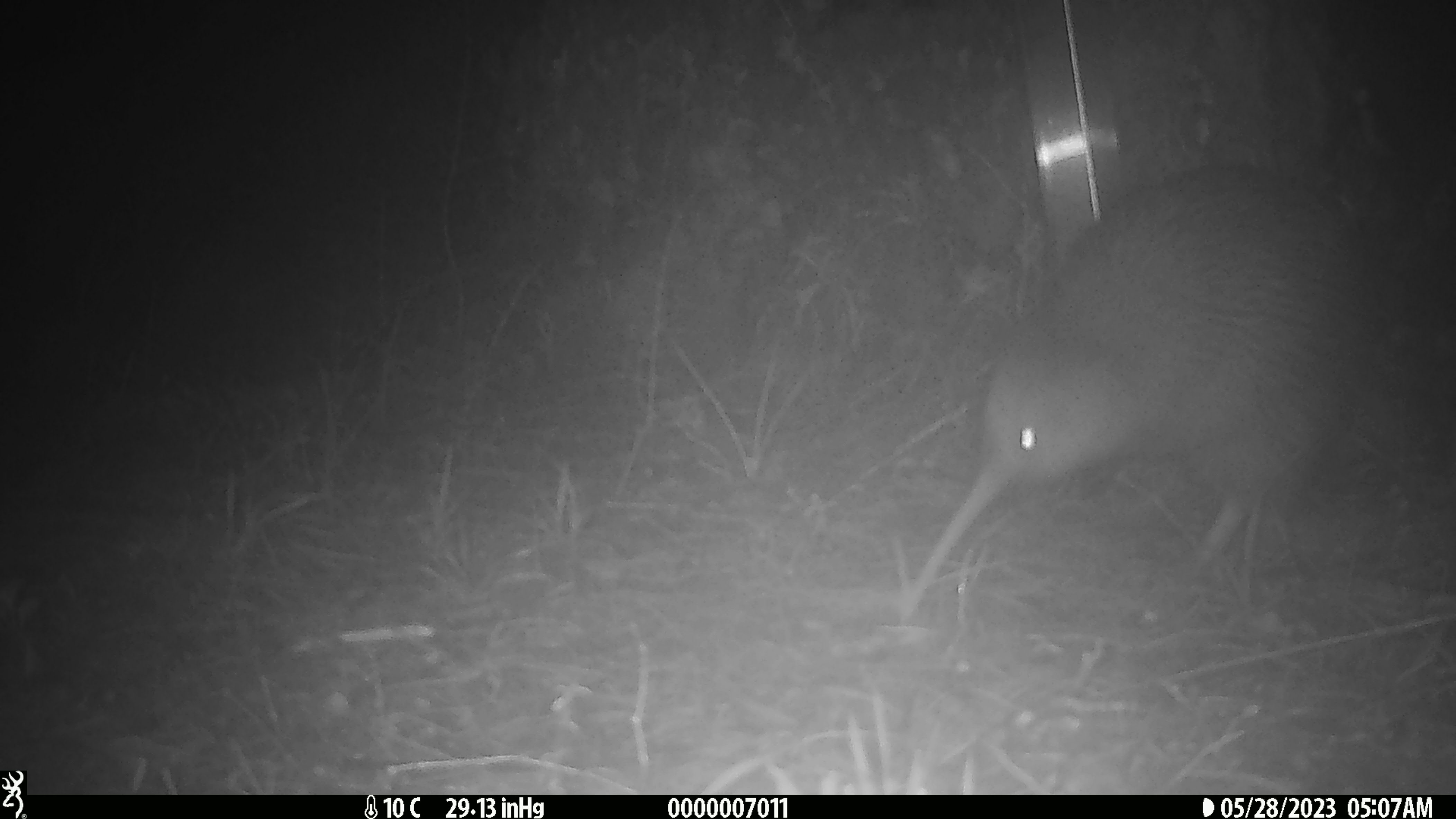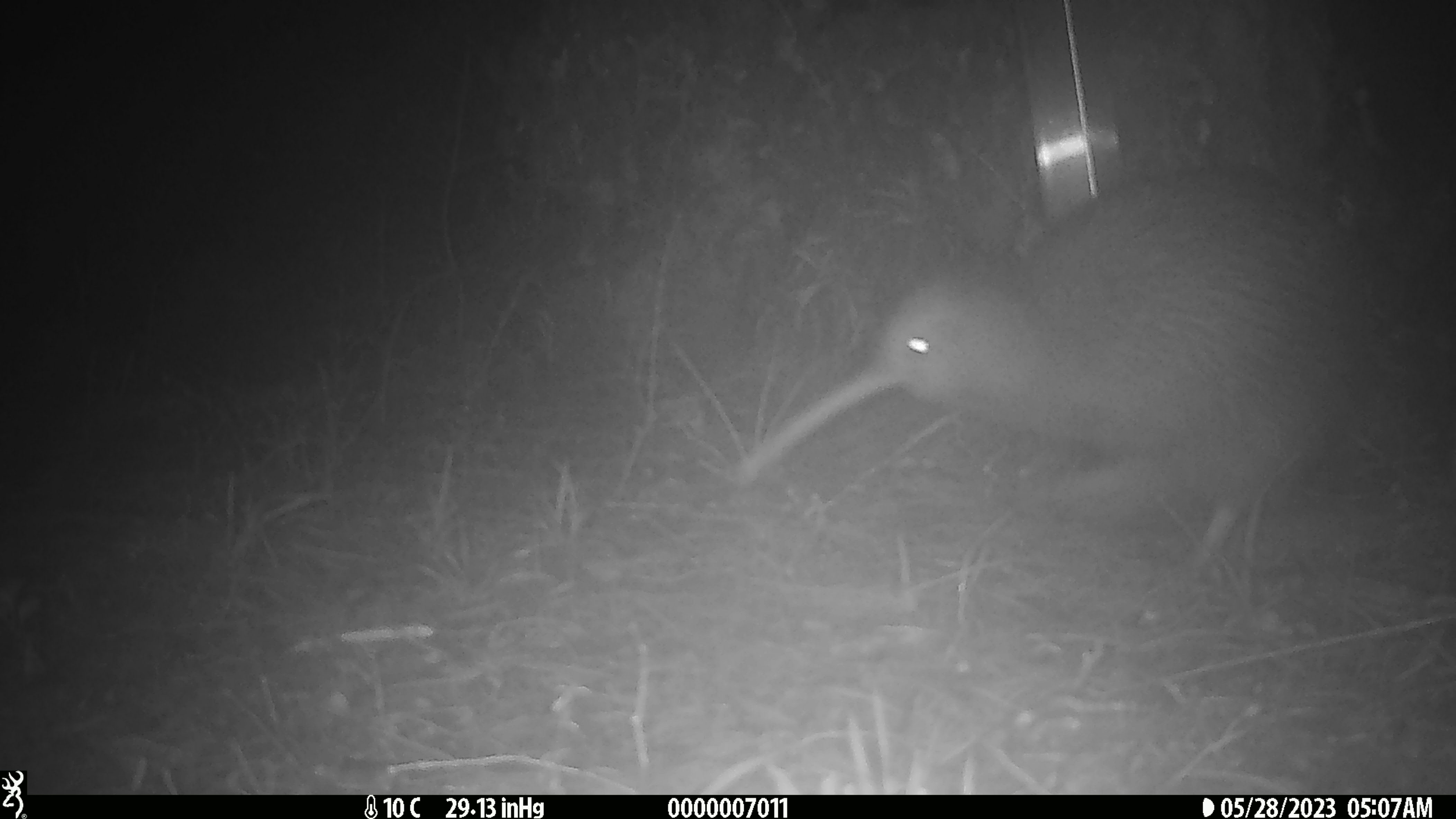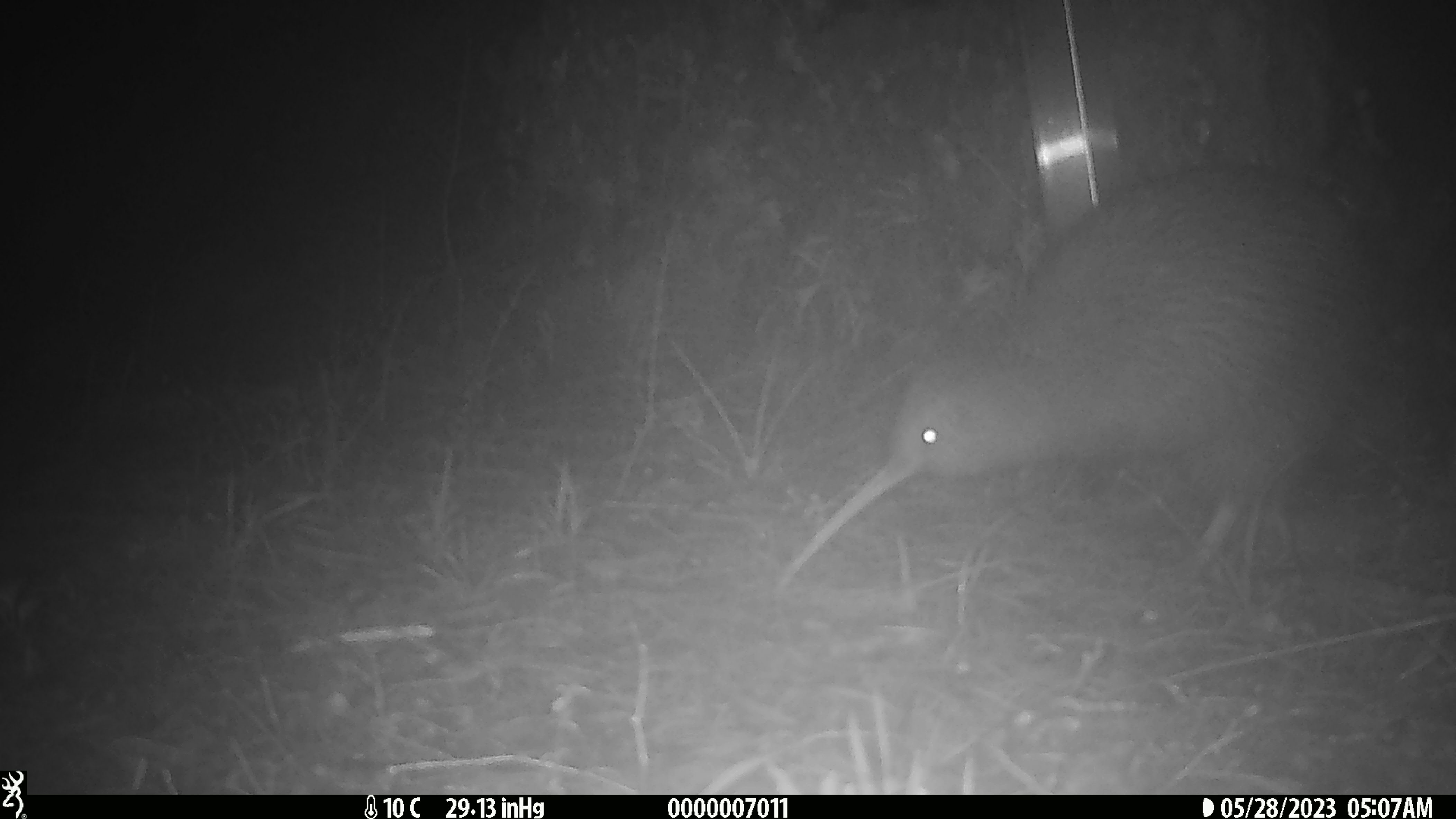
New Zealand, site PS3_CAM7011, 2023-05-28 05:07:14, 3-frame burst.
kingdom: Animalia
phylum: Chordata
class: Aves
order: Apterygiformes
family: Apterygidae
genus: Apteryx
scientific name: Apteryx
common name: kiwi